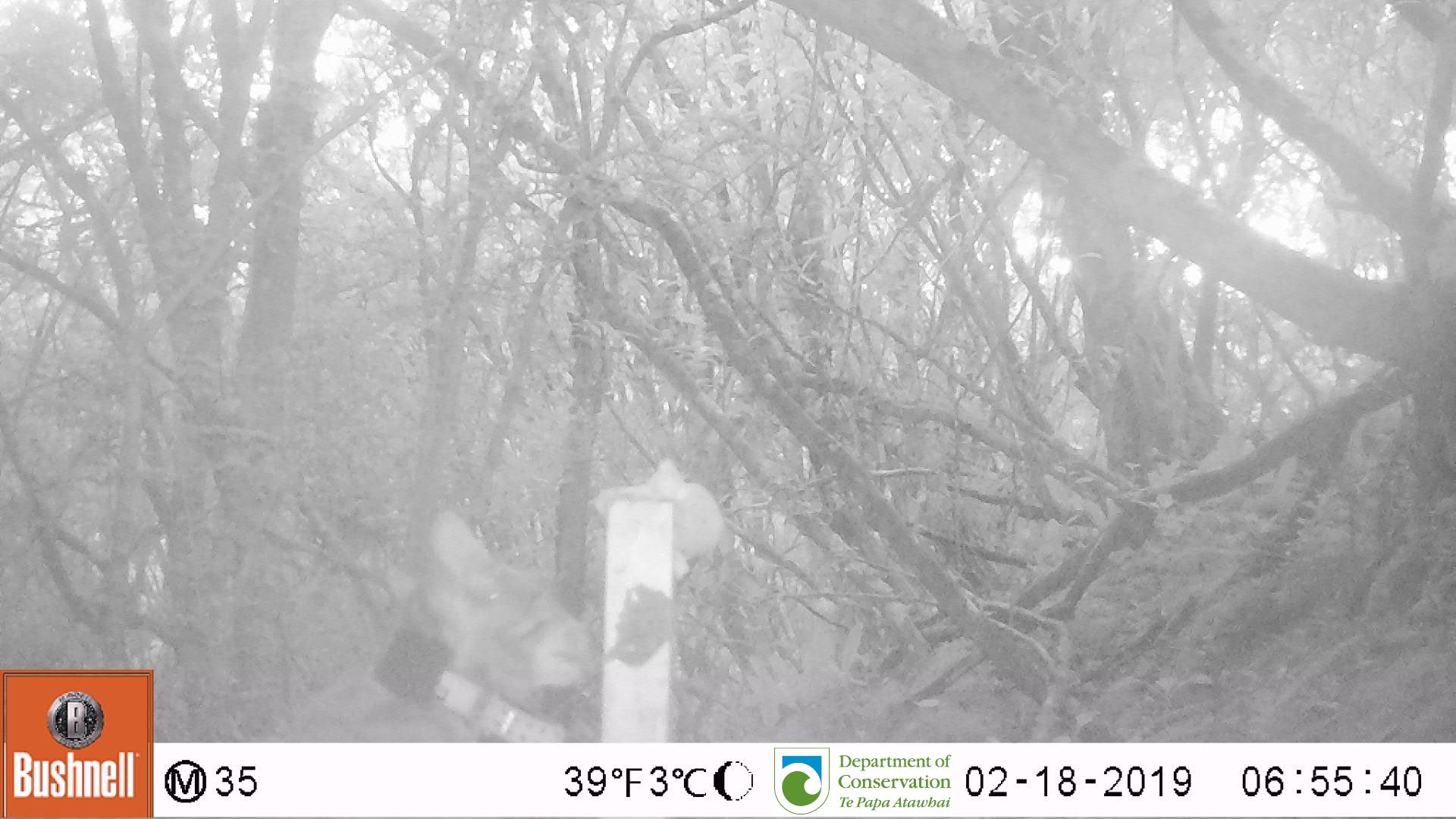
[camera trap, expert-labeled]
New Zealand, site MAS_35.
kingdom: Animalia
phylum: Chordata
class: Mammalia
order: Carnivora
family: Felidae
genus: Felis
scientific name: Felis catus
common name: domestic cat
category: cat